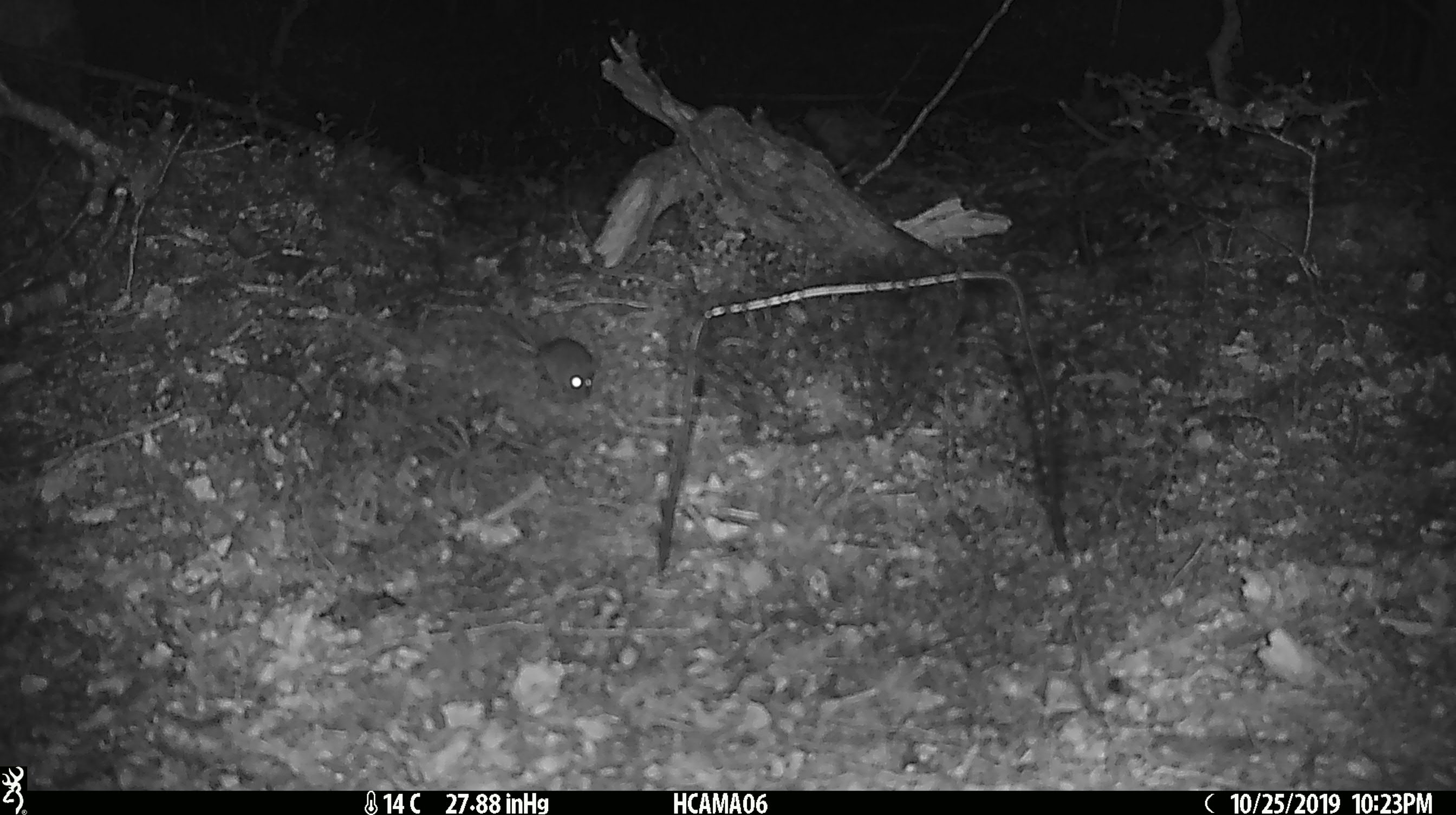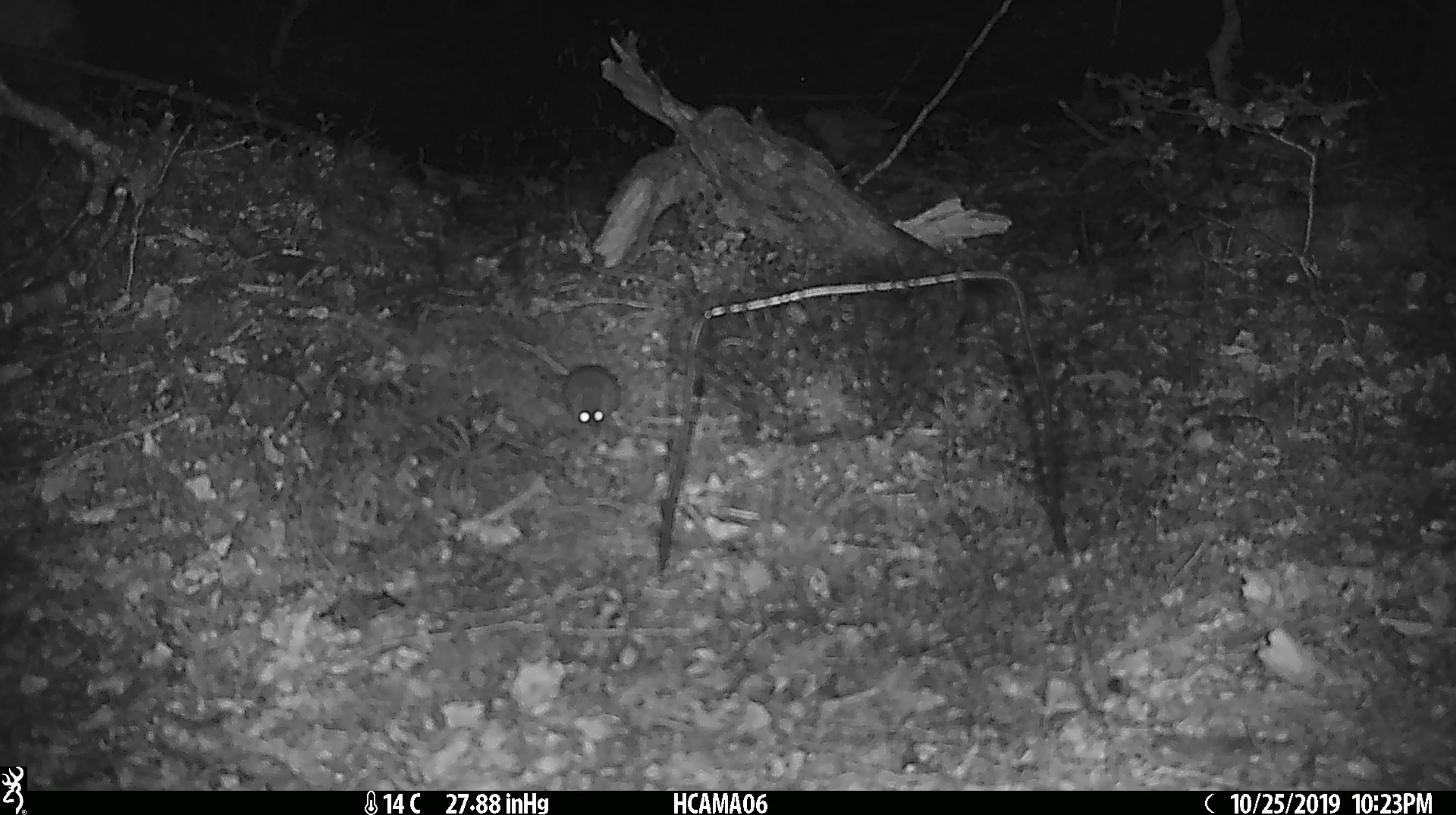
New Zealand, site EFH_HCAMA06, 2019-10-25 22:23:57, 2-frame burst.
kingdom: Animalia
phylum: Chordata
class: Mammalia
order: Rodentia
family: Muridae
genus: Mus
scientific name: Mus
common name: mouse